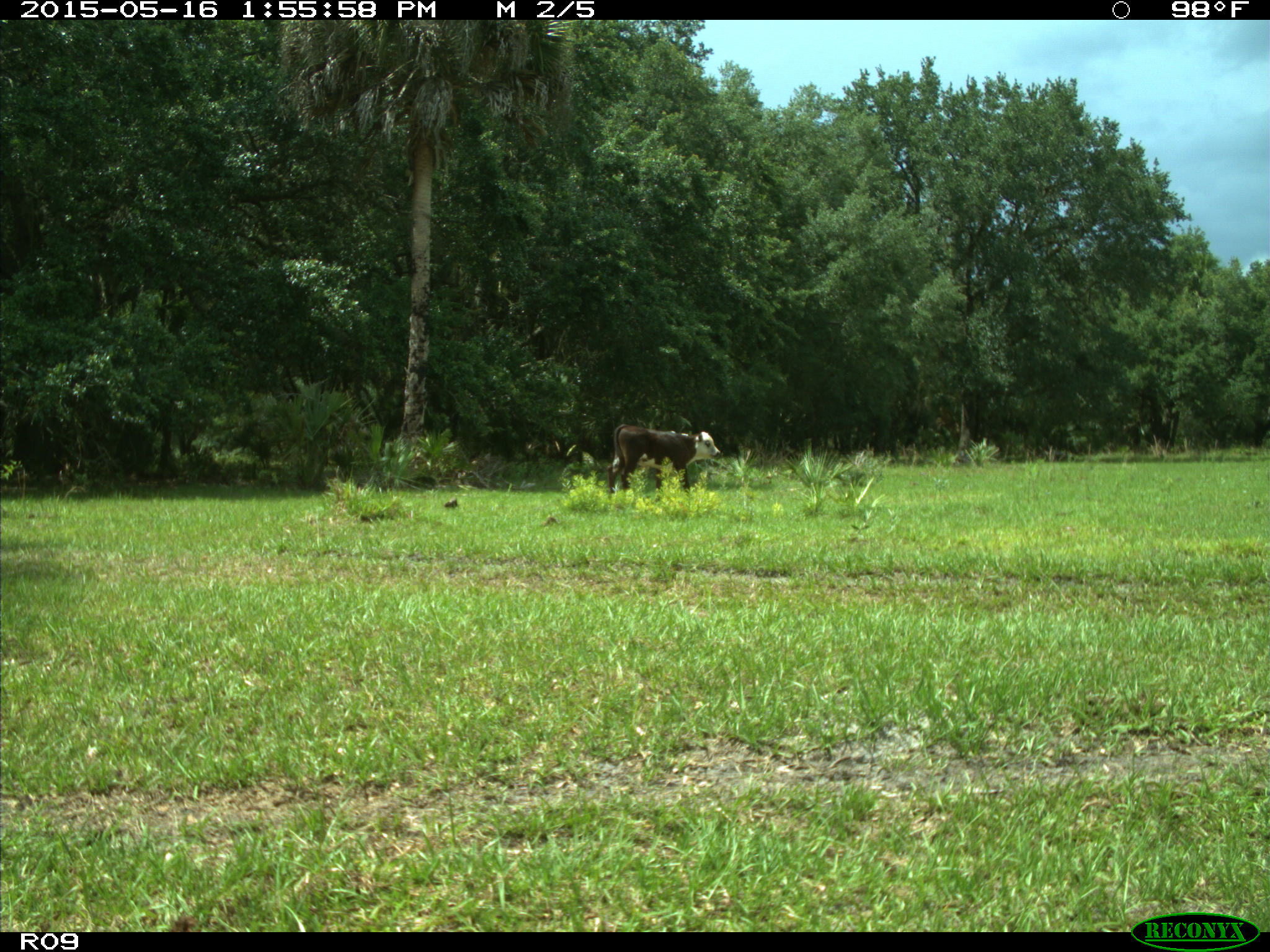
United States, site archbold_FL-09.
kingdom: Animalia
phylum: Chordata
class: Mammalia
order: Artiodactyla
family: Bovidae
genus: Bos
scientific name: Bos taurus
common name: domestic cow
Bos taurus (domestic cow).